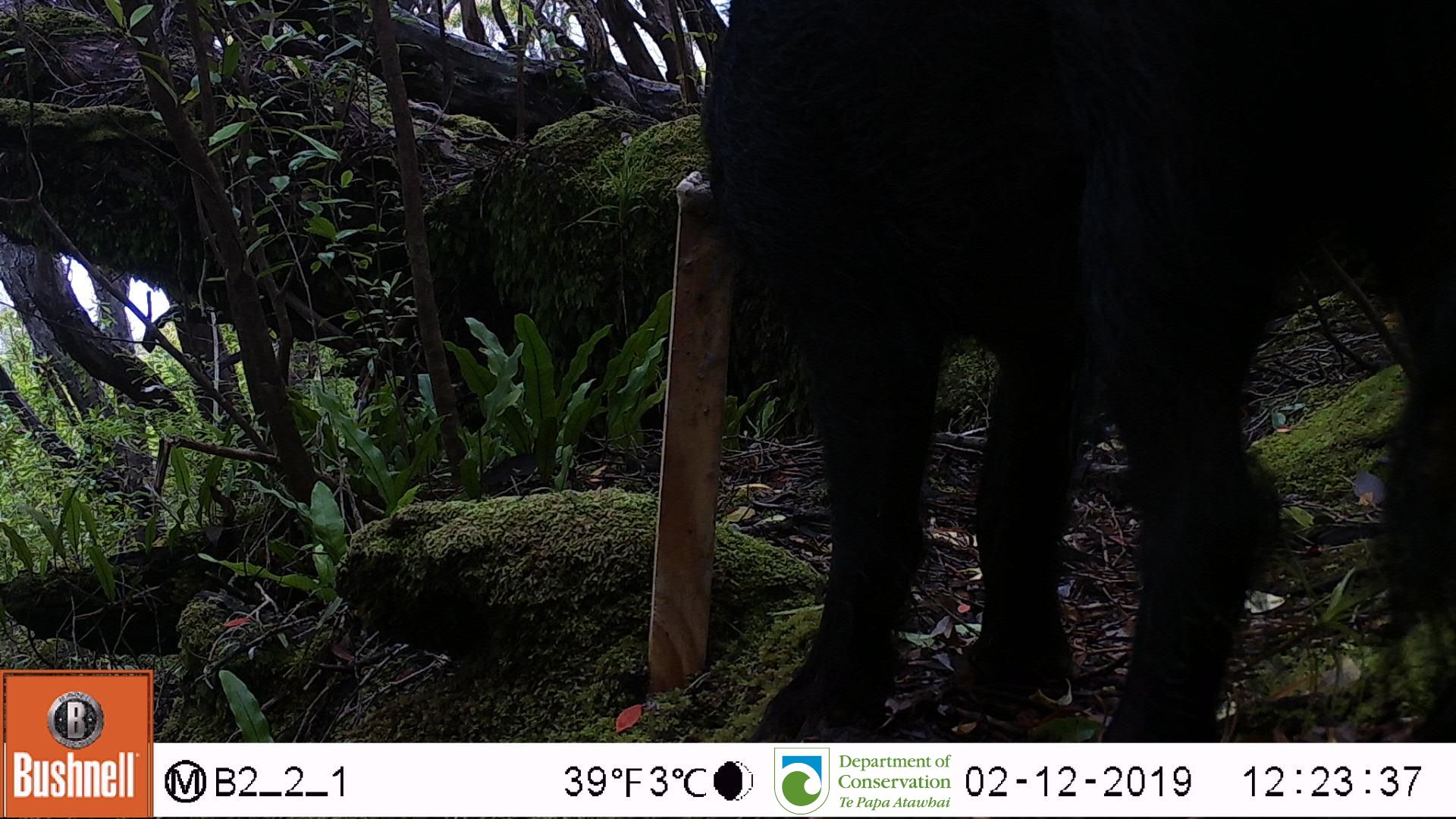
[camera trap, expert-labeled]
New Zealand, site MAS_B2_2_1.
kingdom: Animalia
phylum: Chordata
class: Mammalia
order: Artiodactyla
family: Suidae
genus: Sus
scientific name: Sus scrofa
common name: pig